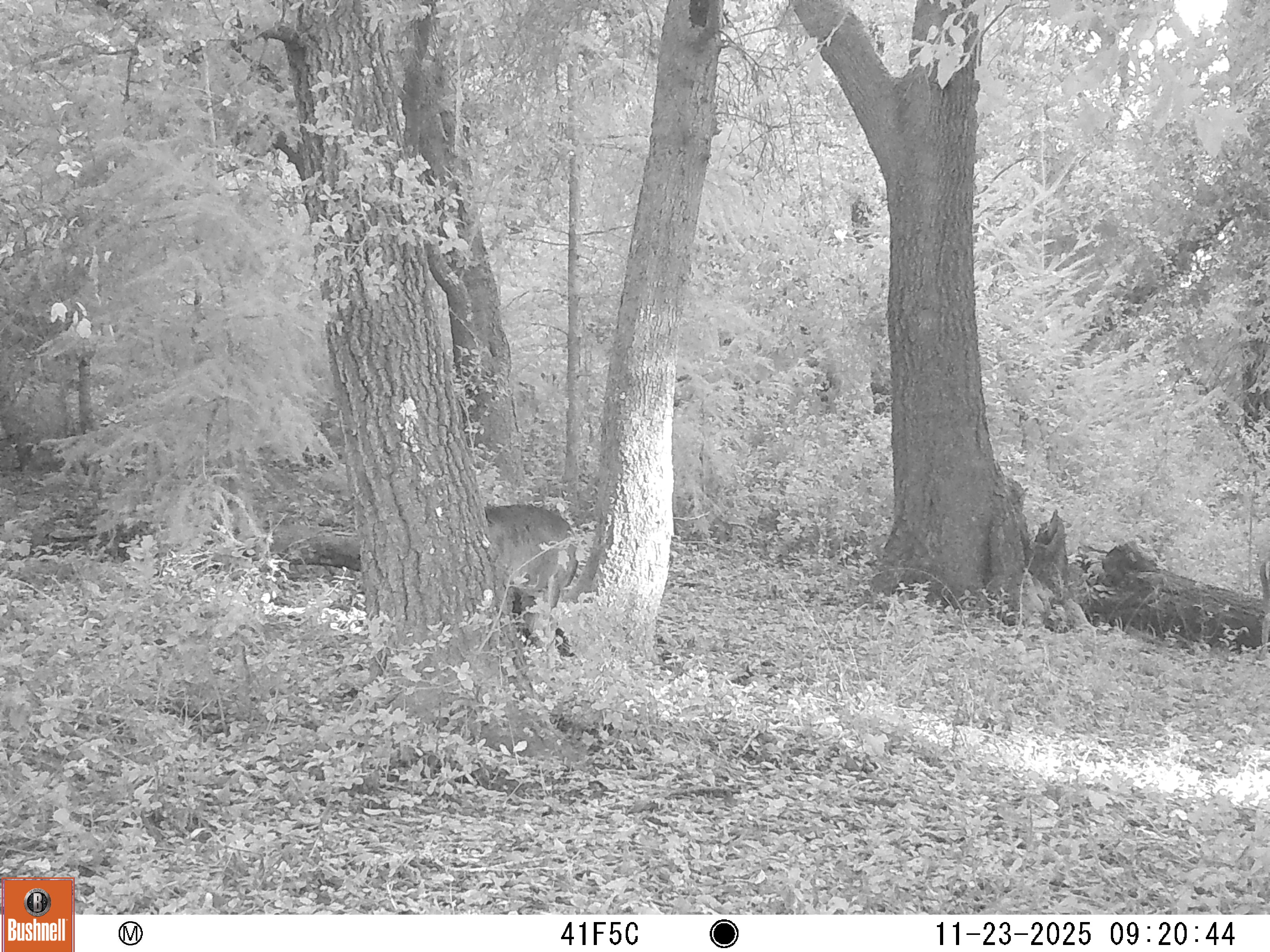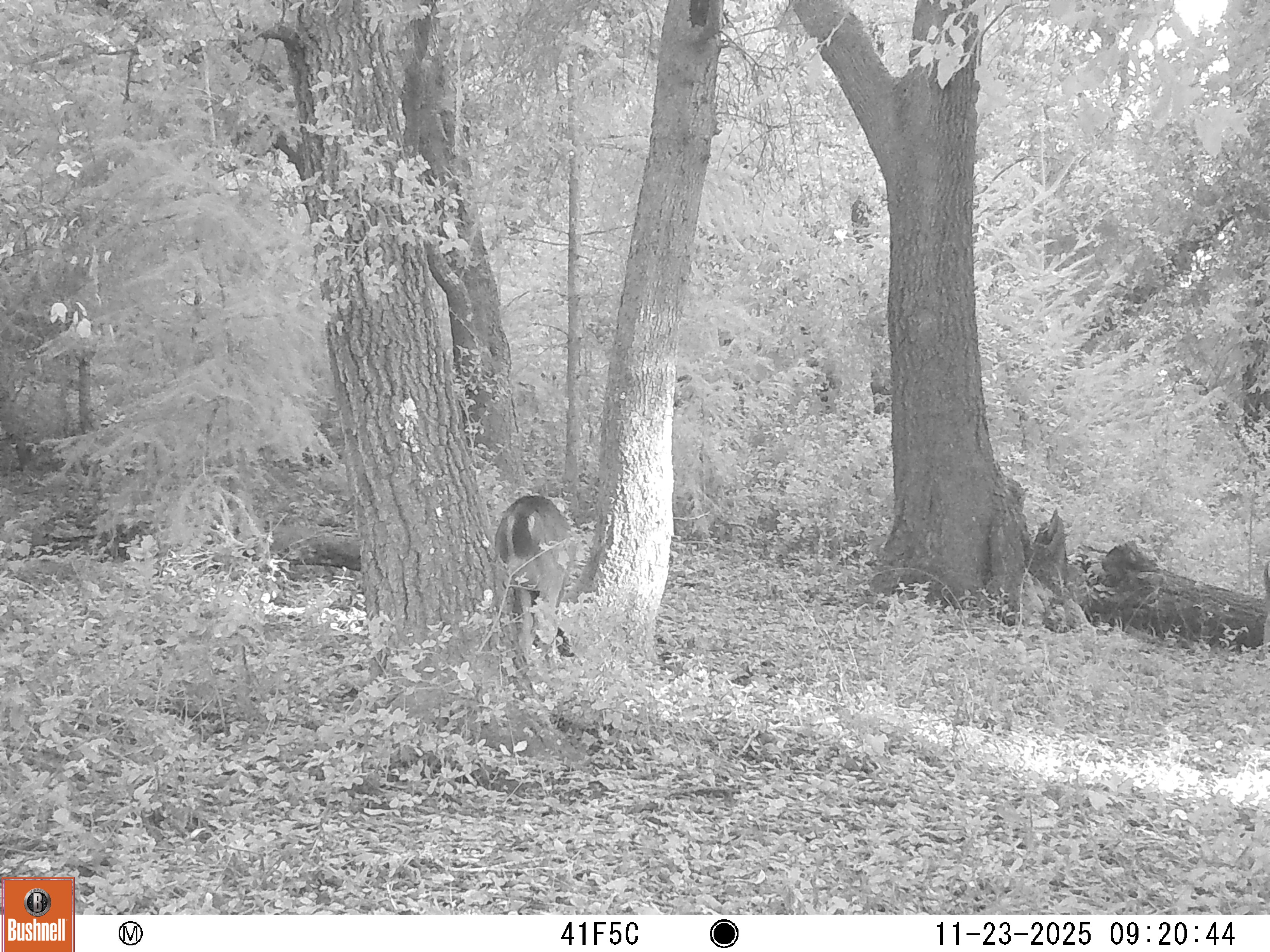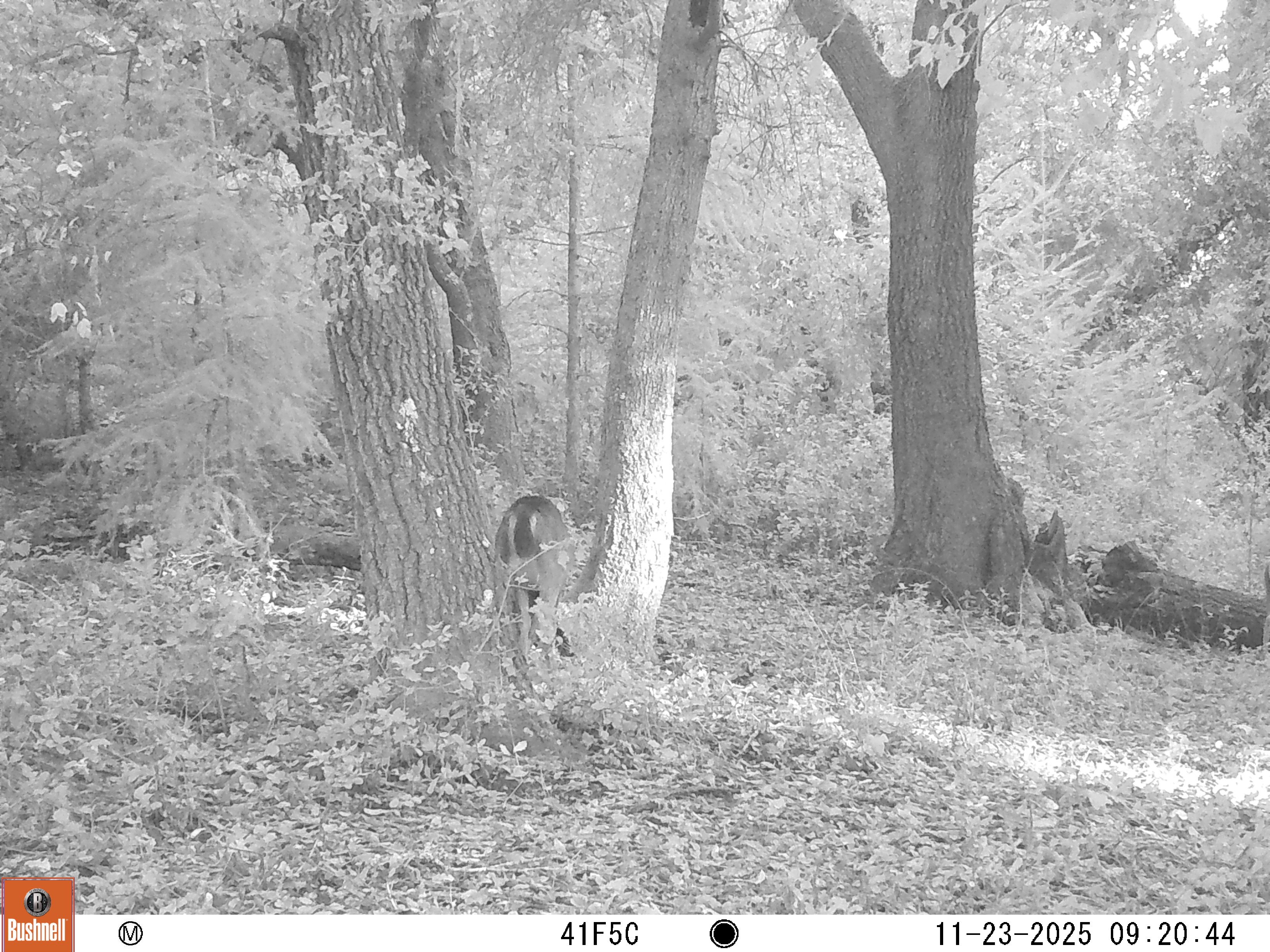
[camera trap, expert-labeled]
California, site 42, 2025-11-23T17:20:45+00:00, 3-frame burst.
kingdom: Animalia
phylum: Chordata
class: Mammalia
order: Artiodactyla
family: Cervidae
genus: Odocoileus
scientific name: Odocoileus hemionus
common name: mule deer